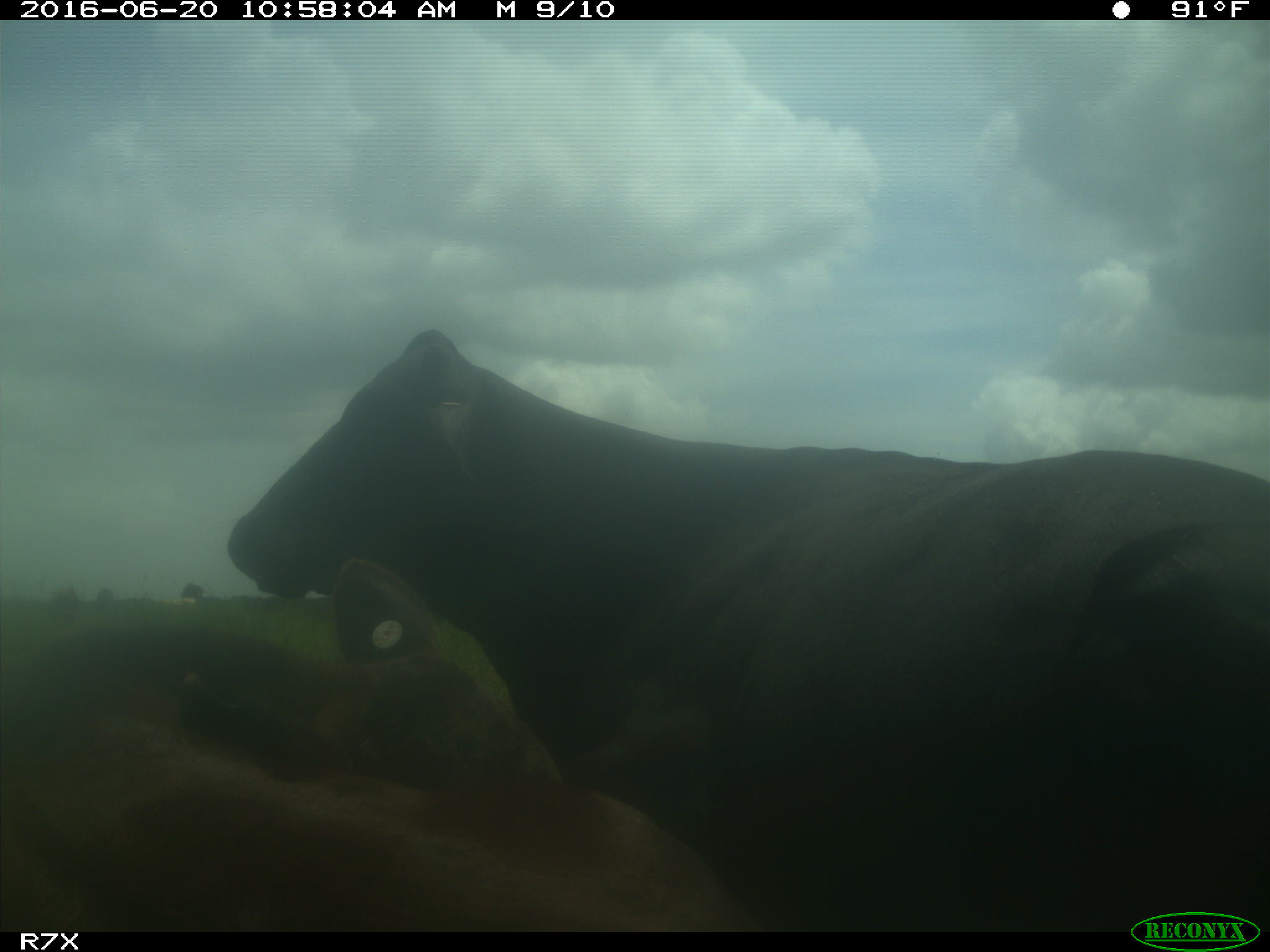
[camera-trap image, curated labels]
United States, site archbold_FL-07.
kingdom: Animalia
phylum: Chordata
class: Mammalia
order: Artiodactyla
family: Bovidae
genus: Bos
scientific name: Bos taurus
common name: domestic cow